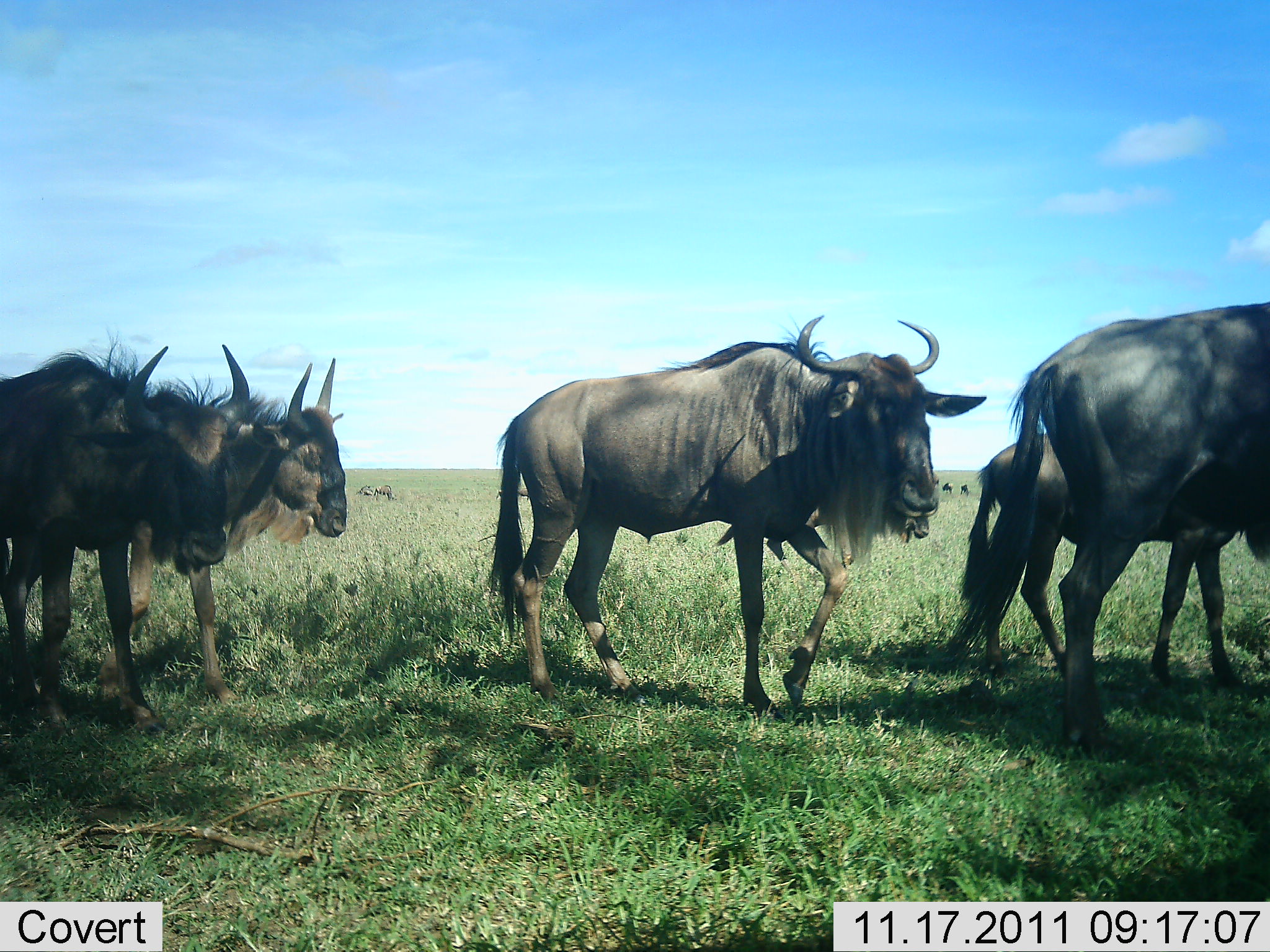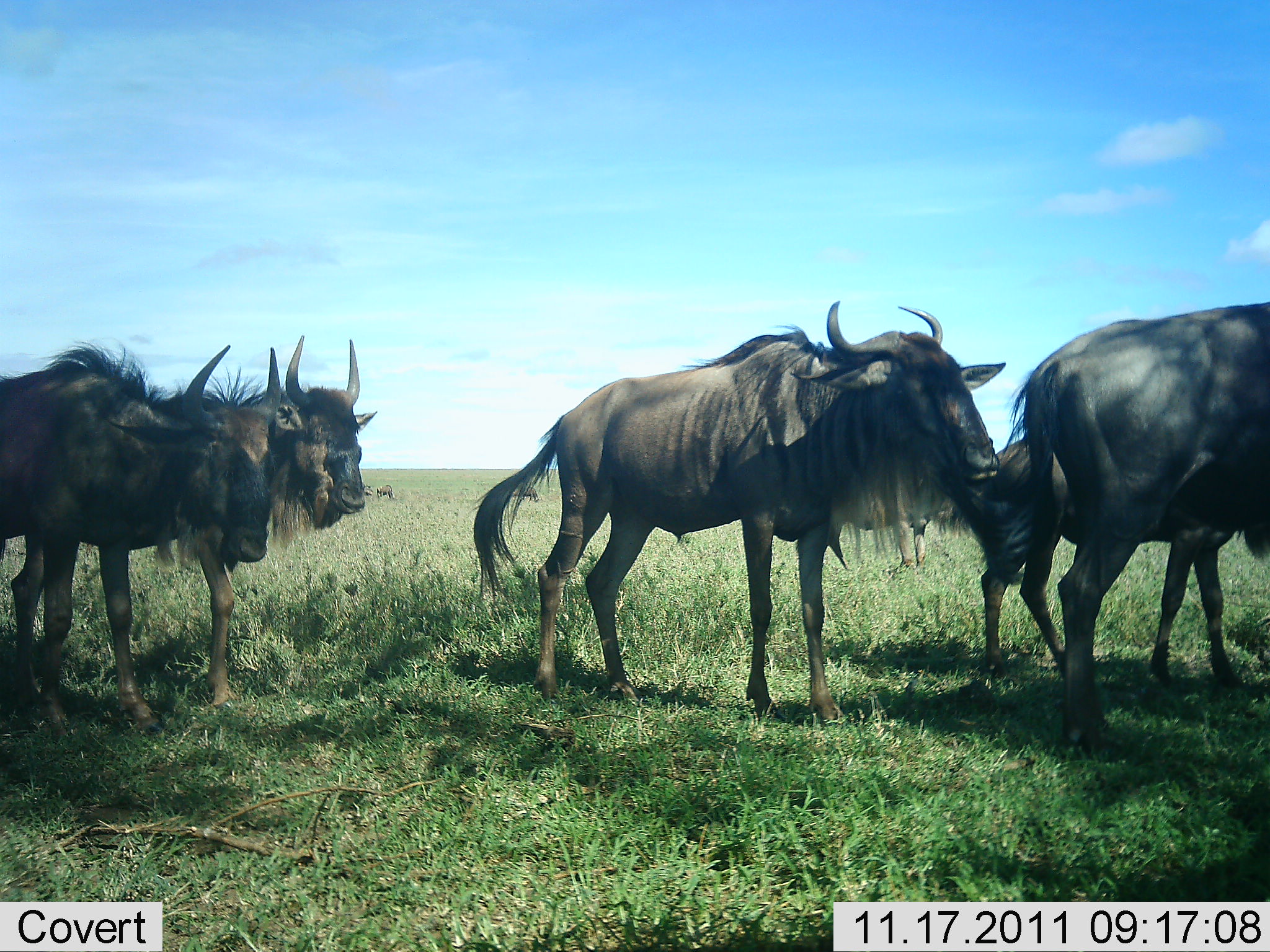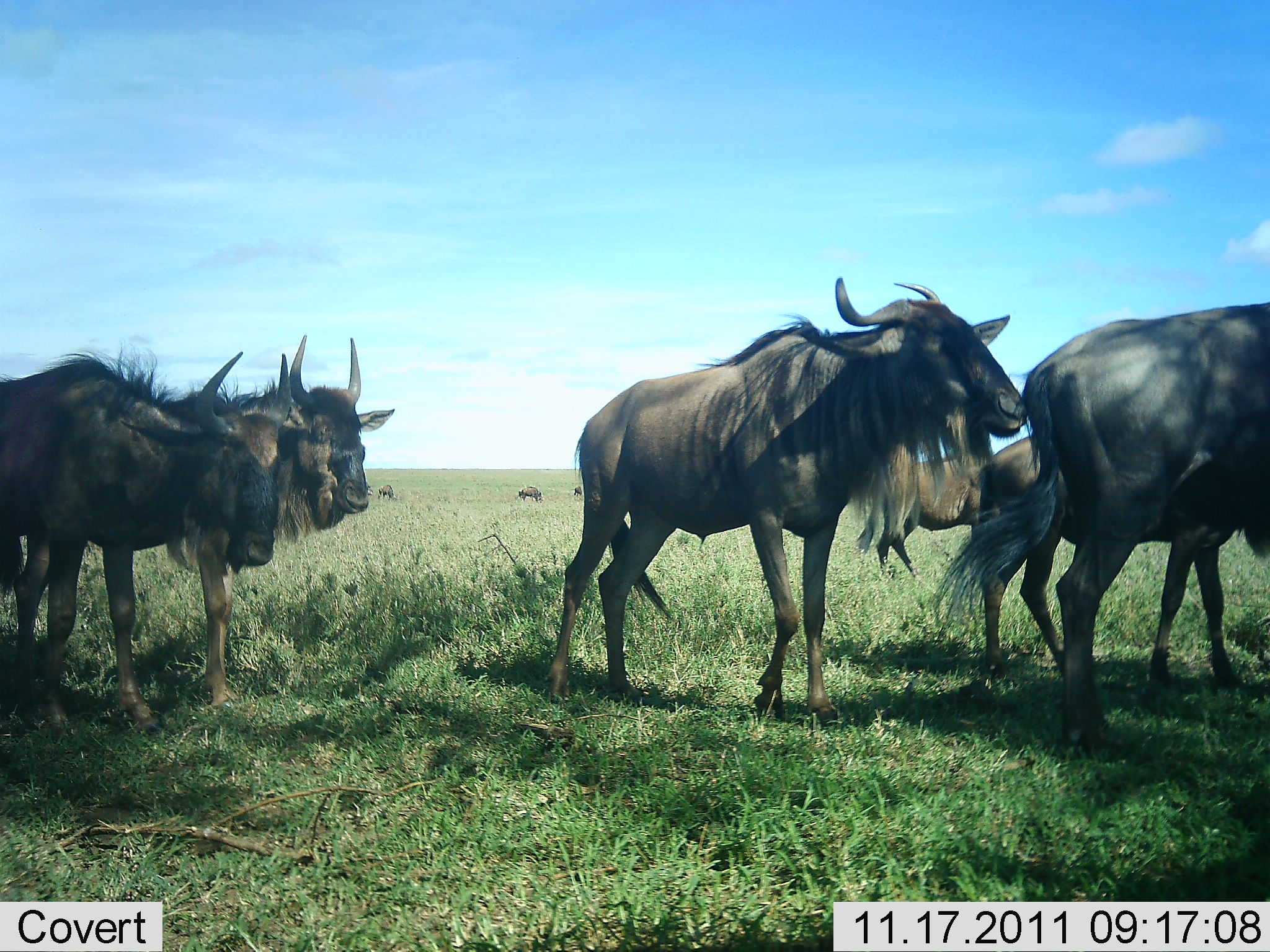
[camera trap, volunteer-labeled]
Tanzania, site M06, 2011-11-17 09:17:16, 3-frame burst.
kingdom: Animalia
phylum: Chordata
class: Mammalia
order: Artiodactyla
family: Bovidae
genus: Connochaetes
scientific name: Connochaetes taurinus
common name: blue wildebeest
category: wildebeest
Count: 5.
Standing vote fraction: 64%.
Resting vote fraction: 9%.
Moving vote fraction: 45%.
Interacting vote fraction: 18%.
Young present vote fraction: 18%.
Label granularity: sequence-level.